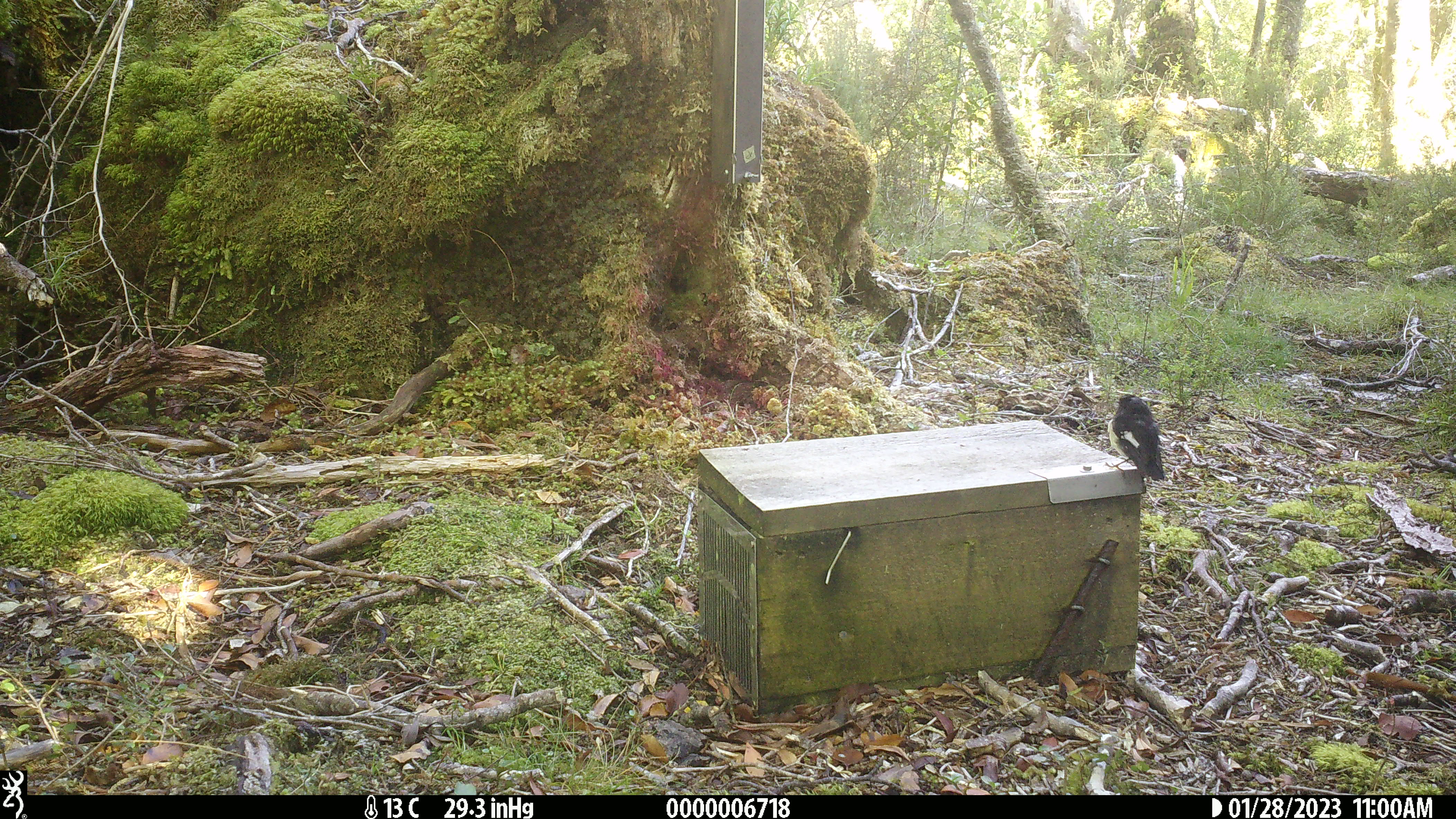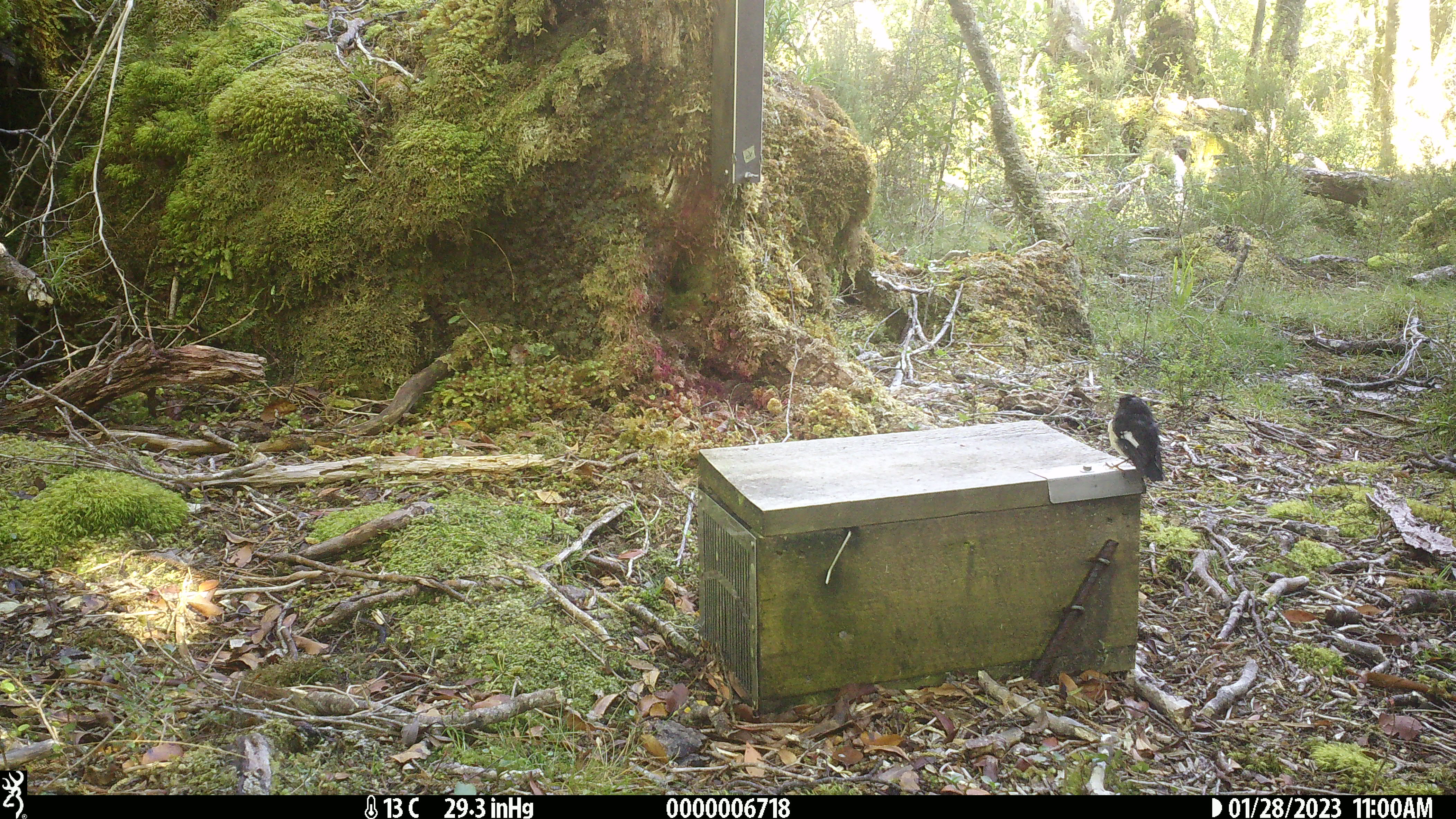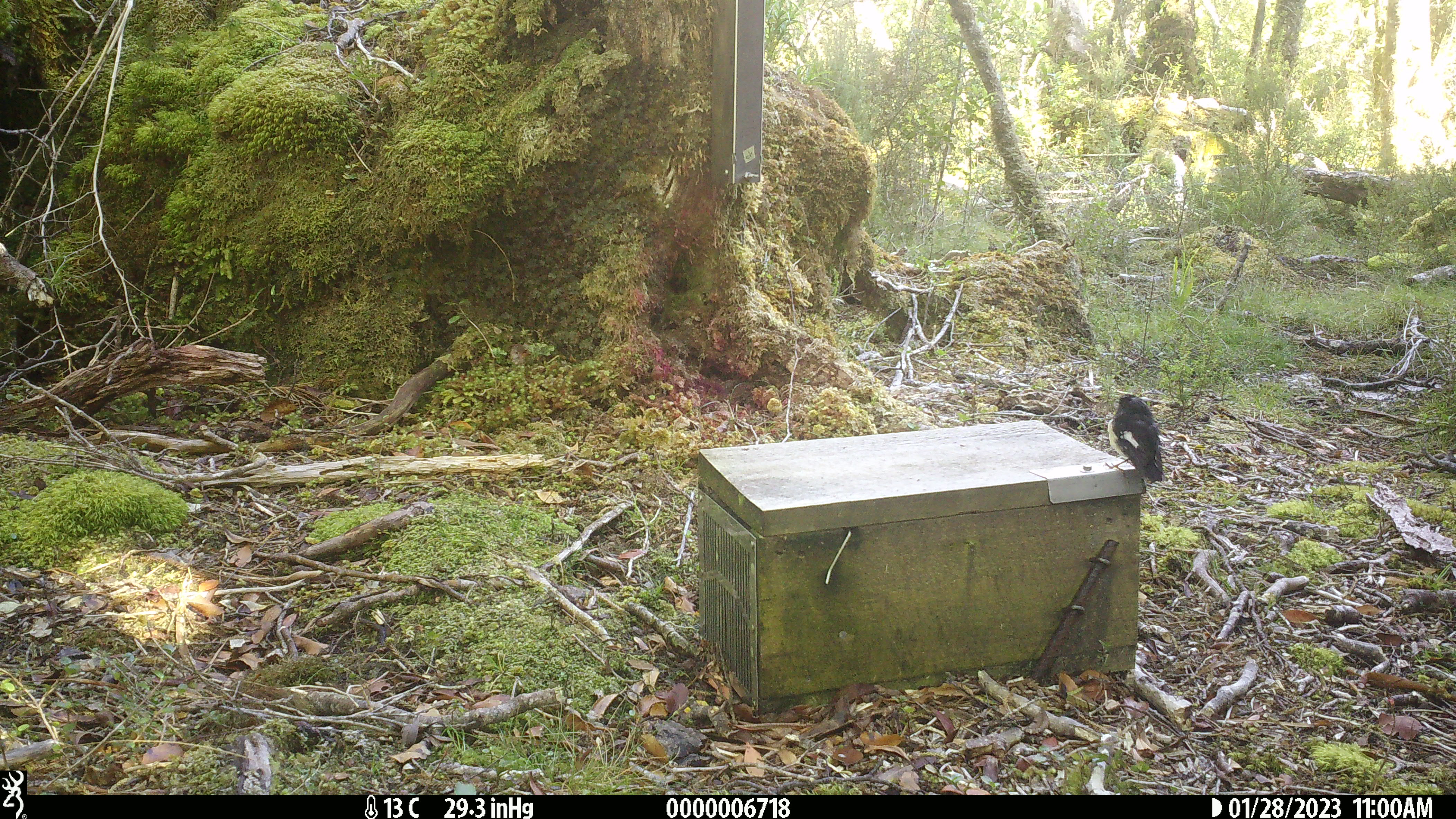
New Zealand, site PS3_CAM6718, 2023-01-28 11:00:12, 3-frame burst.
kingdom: Animalia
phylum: Chordata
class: Aves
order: Passeriformes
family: Petroicidae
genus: Petroica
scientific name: Petroica macrocephala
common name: tomtit